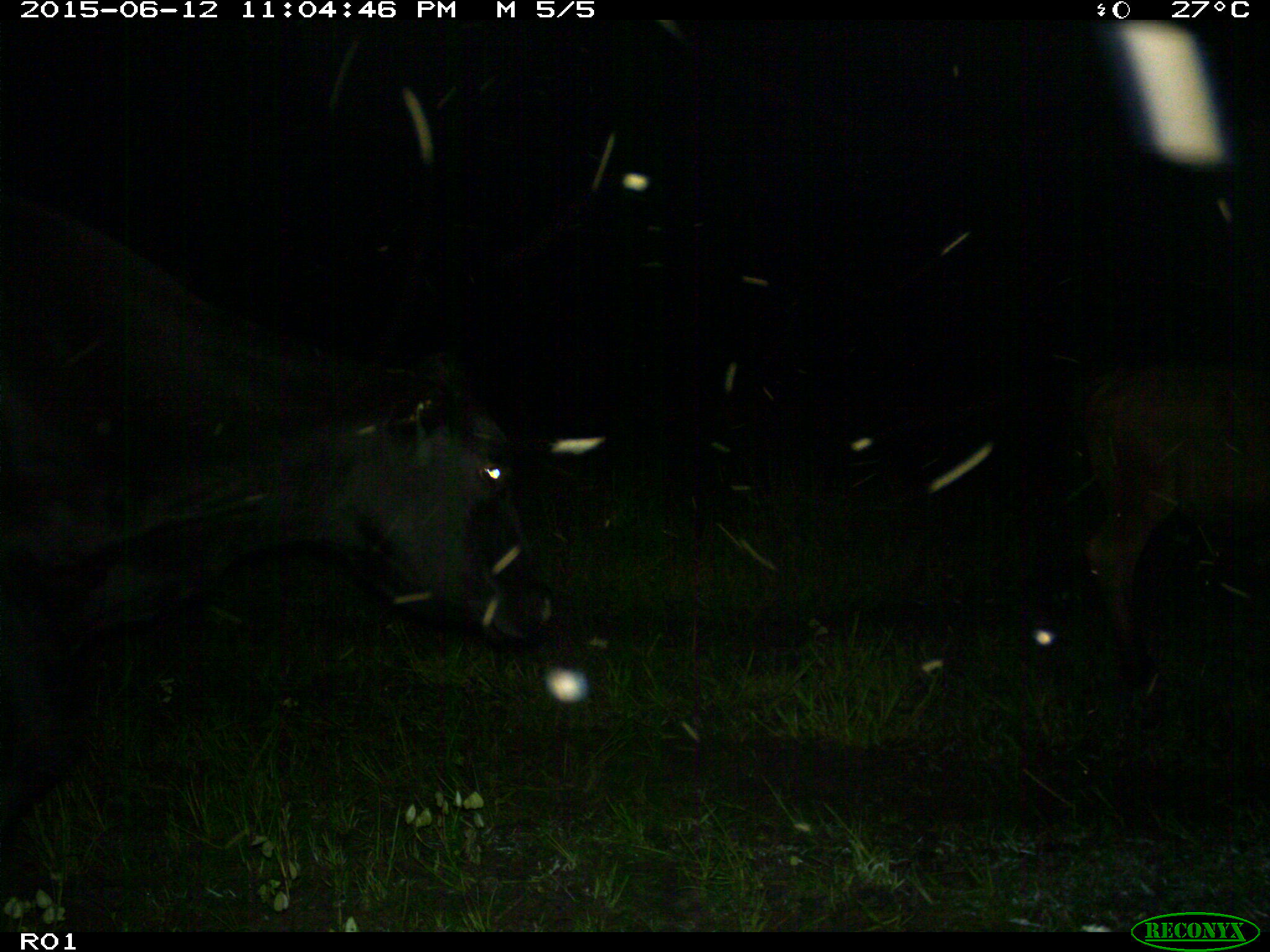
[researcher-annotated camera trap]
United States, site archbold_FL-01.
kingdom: Animalia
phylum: Chordata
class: Mammalia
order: Artiodactyla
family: Bovidae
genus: Bos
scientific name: Bos taurus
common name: domestic cow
Bos taurus (domestic cow).